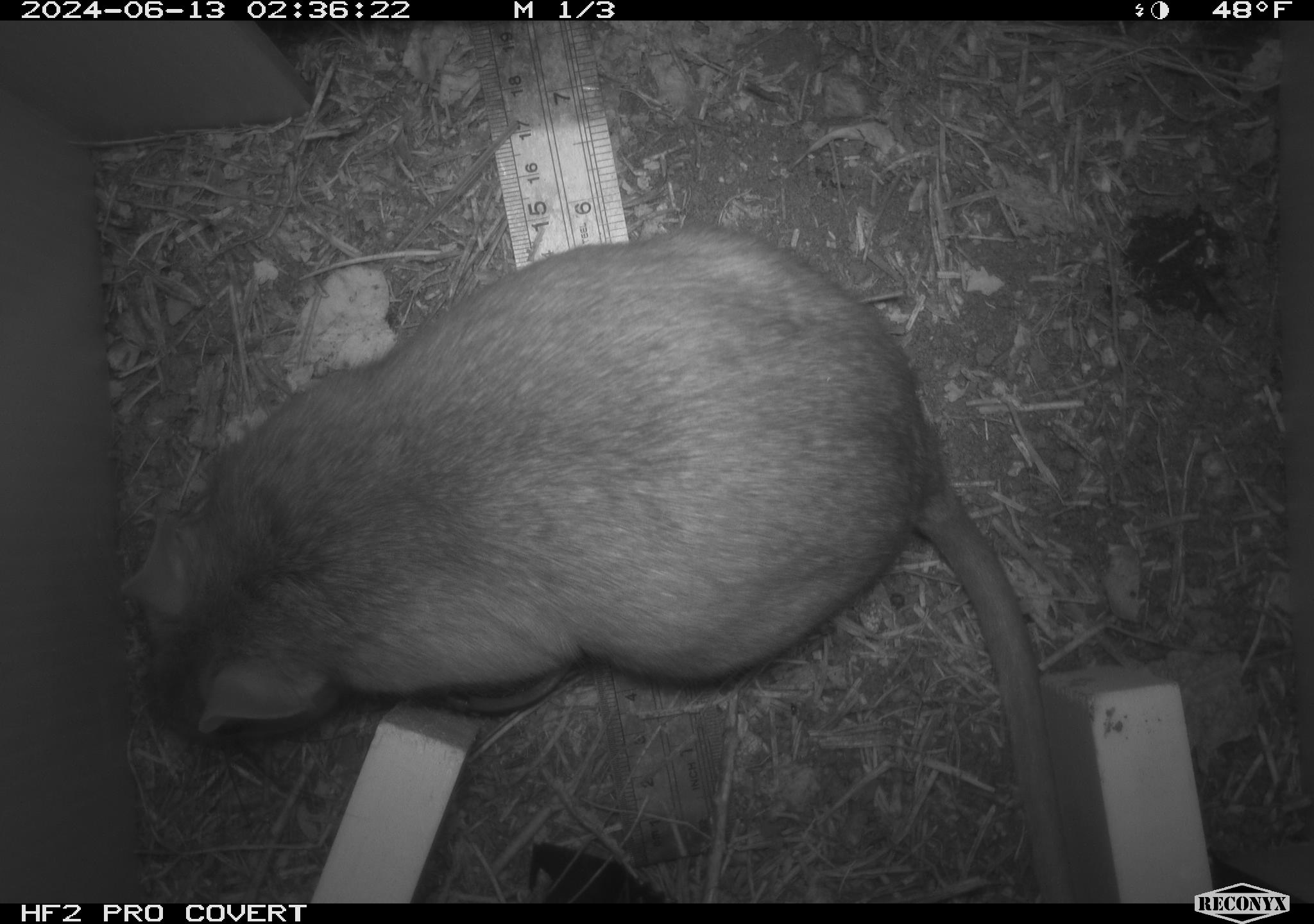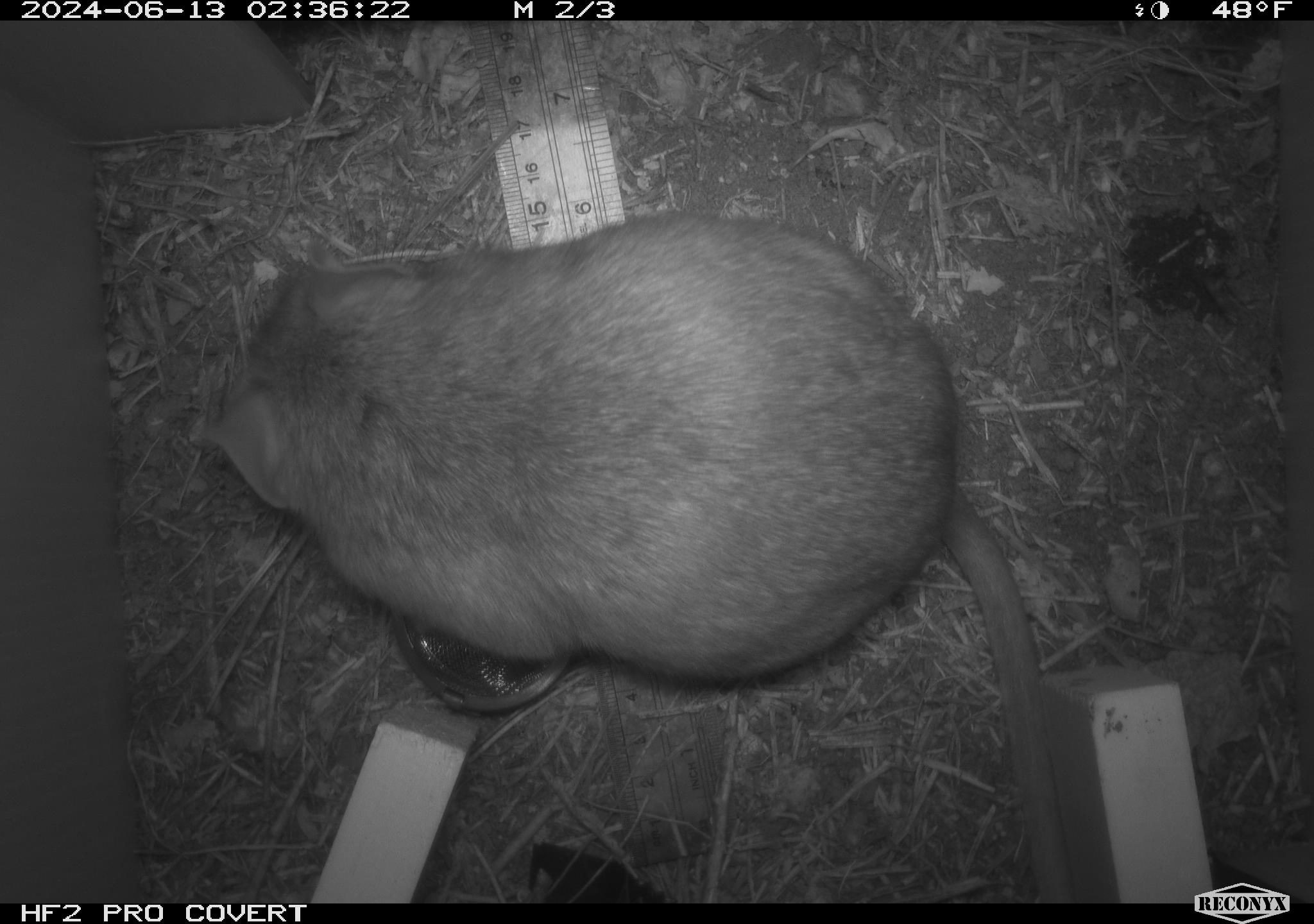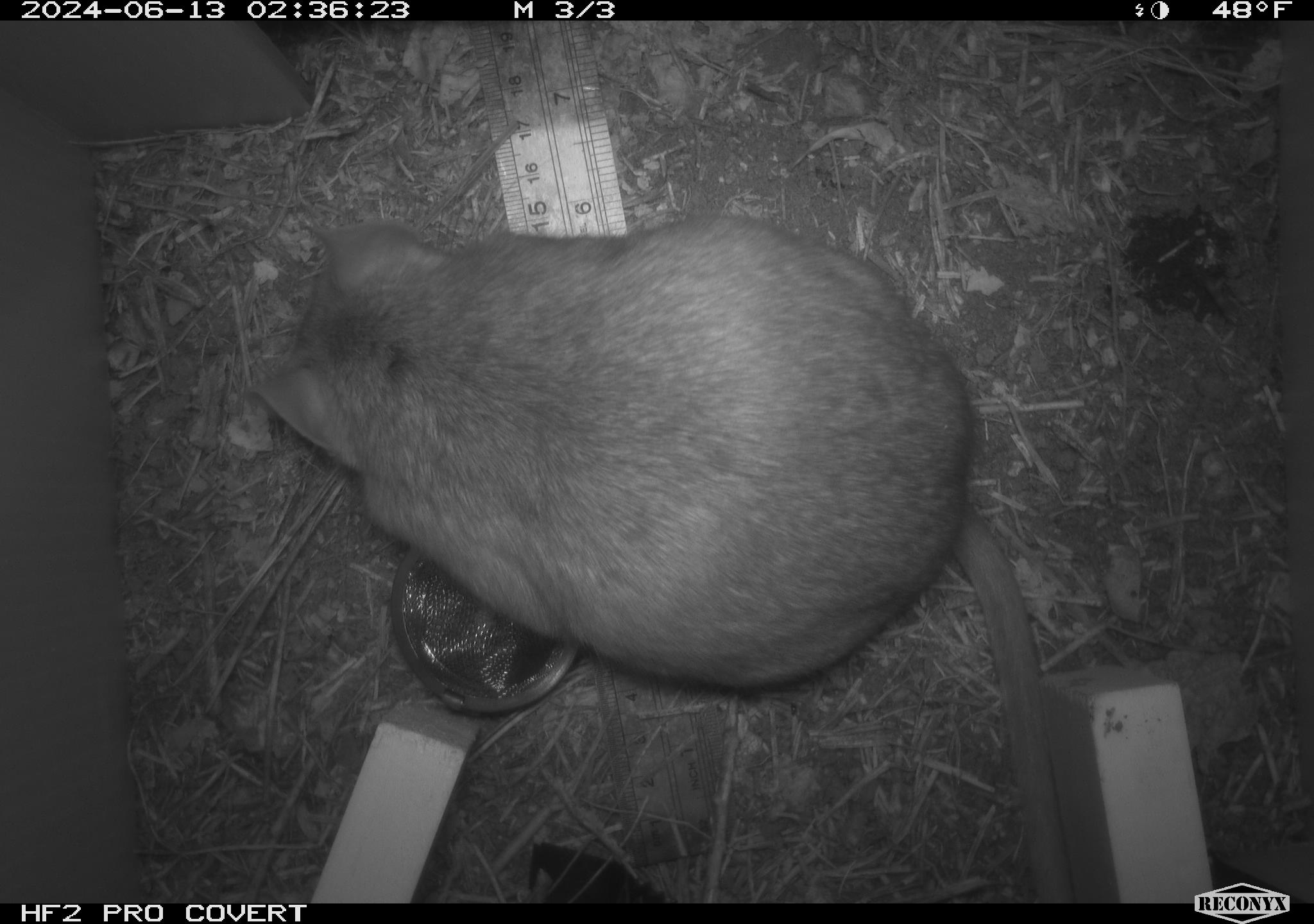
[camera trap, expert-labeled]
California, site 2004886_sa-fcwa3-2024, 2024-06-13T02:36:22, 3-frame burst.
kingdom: Animalia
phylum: Chordata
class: Mammalia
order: Rodentia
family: Cricetidae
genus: Neotoma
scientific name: Neotoma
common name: pack rat or woodrat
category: neotoma species